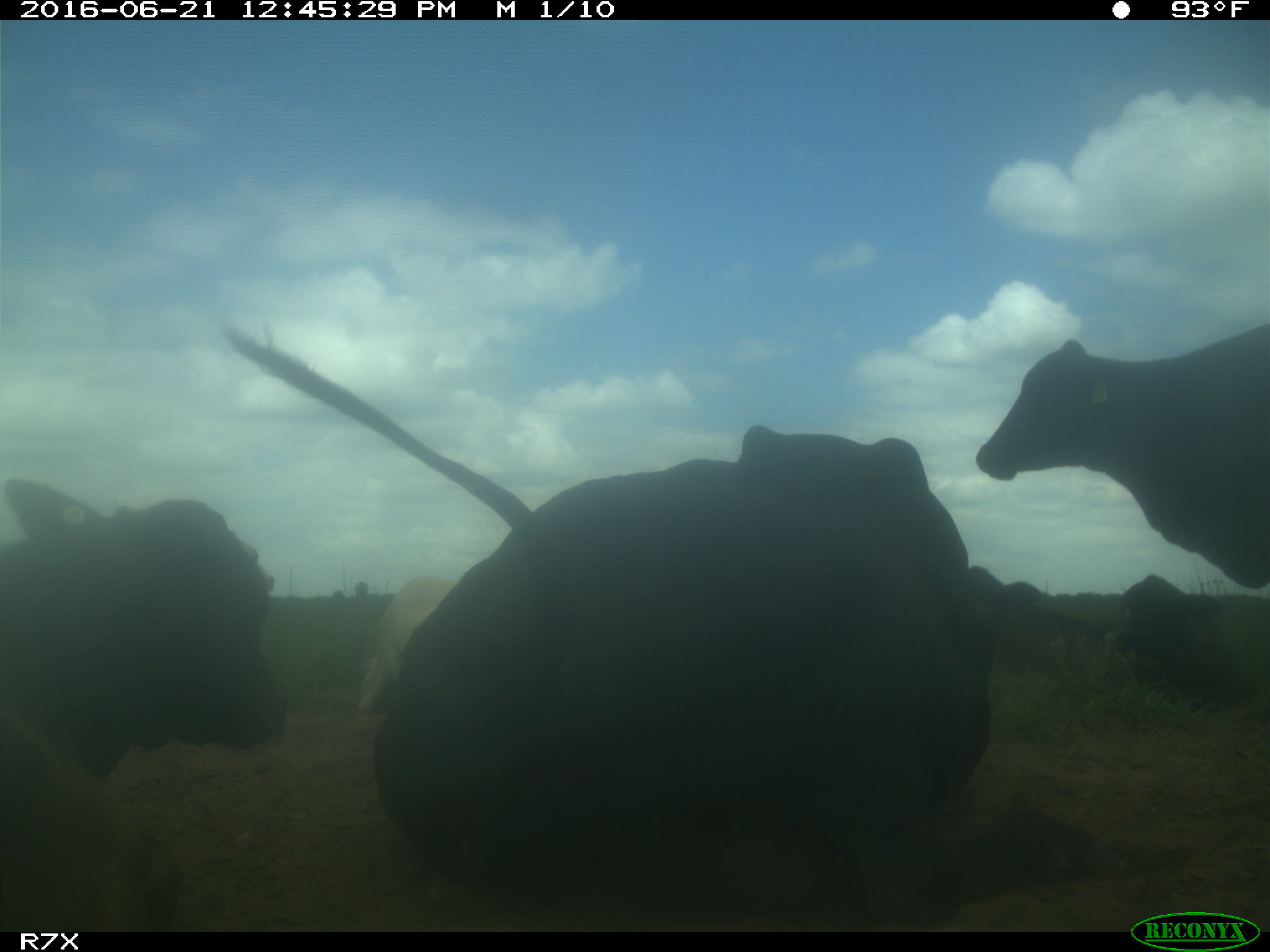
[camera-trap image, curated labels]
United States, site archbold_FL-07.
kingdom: Animalia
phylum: Chordata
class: Mammalia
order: Artiodactyla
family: Bovidae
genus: Bos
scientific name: Bos taurus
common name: domestic cow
Bos taurus (domestic cow).